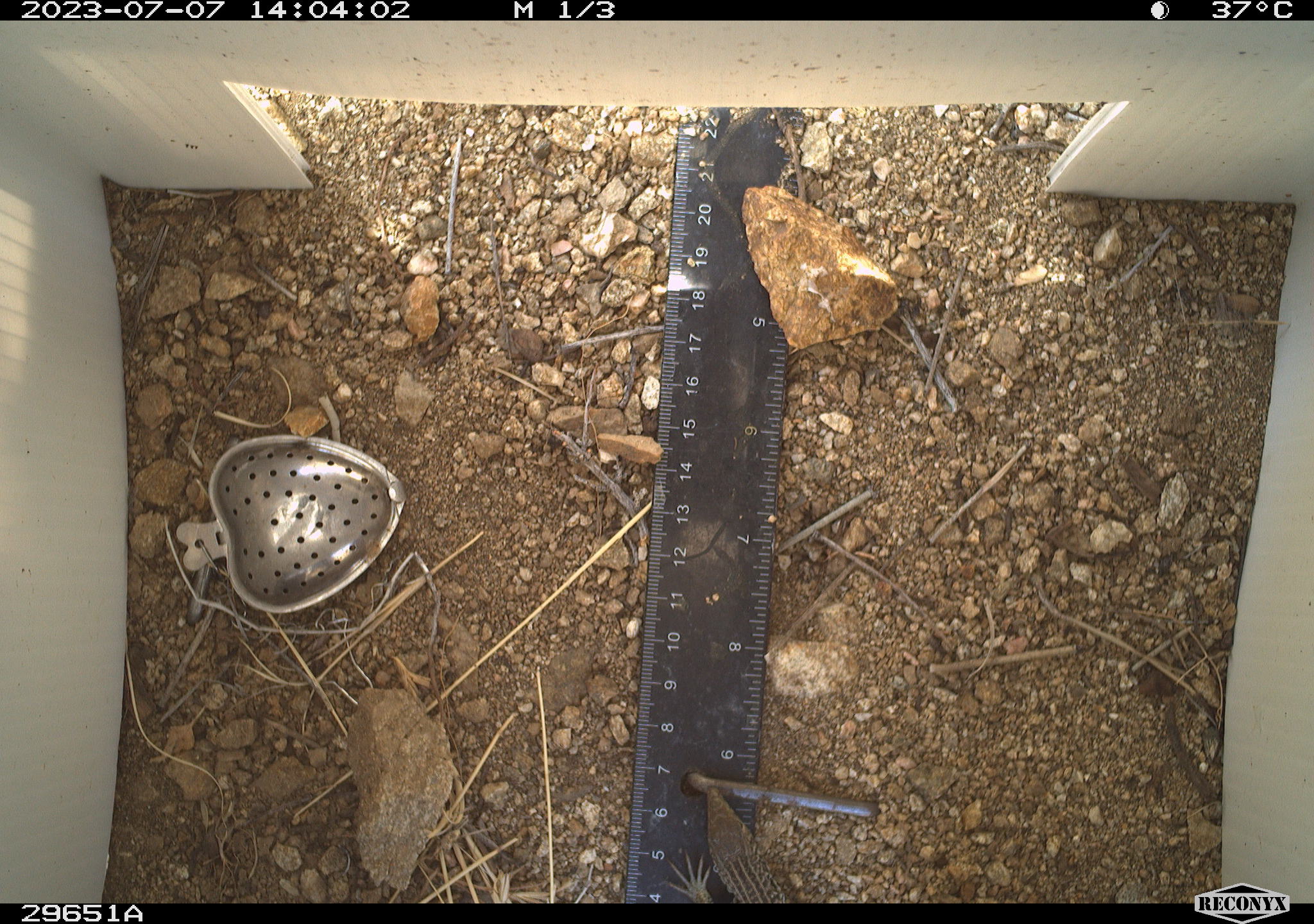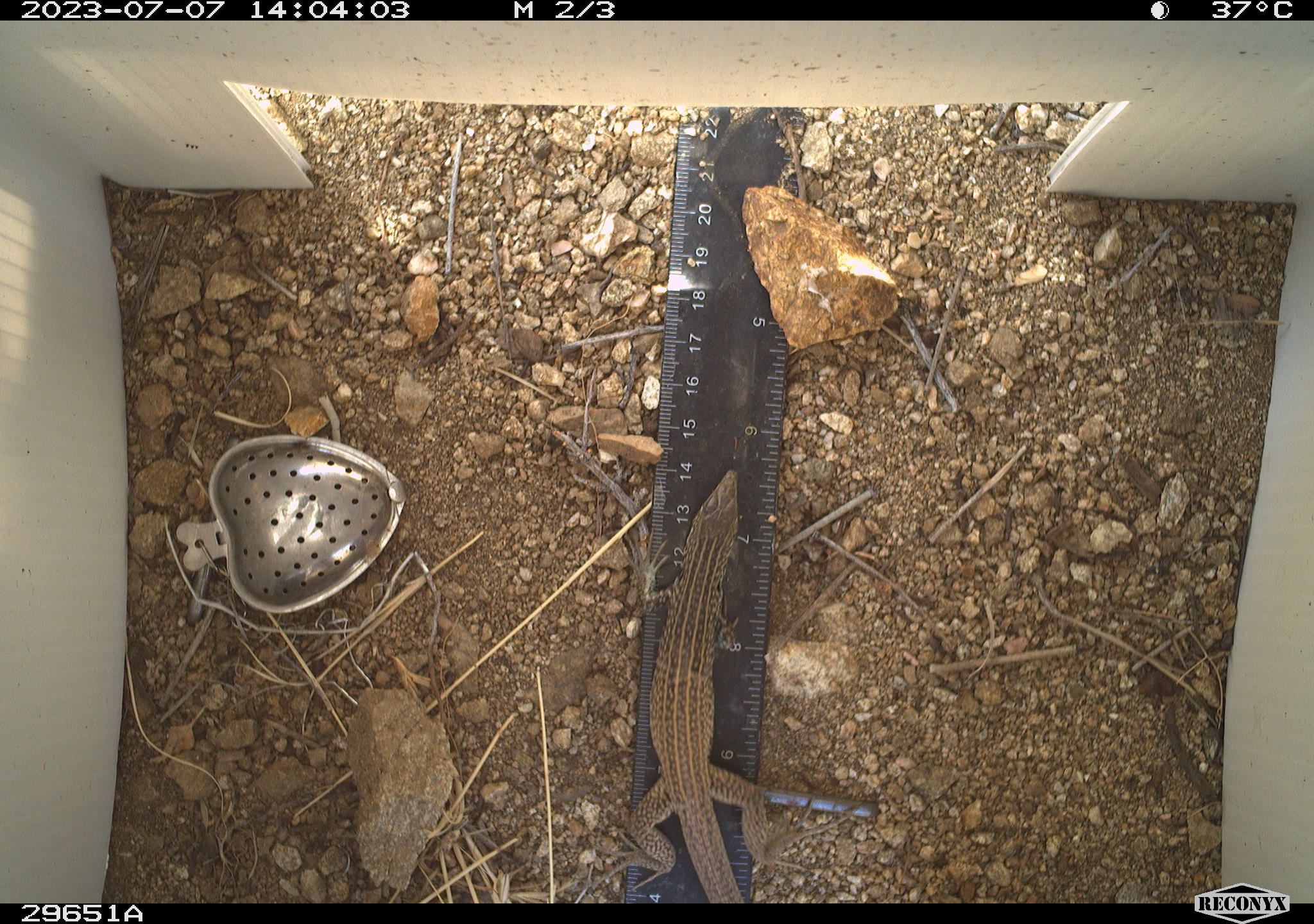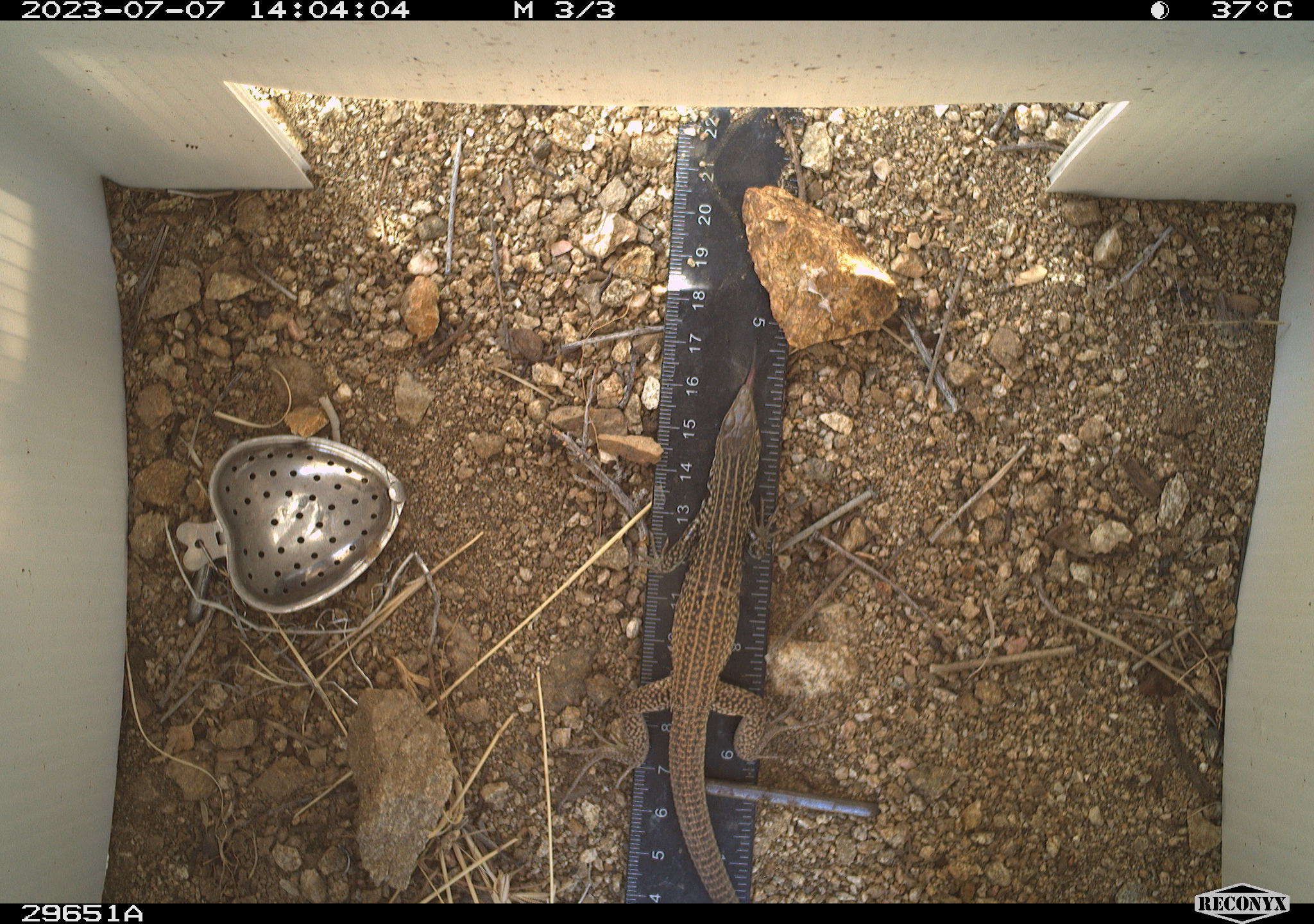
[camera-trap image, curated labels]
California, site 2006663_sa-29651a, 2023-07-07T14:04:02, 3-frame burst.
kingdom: Animalia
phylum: Chordata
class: Reptilia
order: Squamata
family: Teiidae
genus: Aspidoscelis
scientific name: Aspidoscelis tigris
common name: western whiptail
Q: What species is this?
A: Western whiptail (Aspidoscelis tigris).